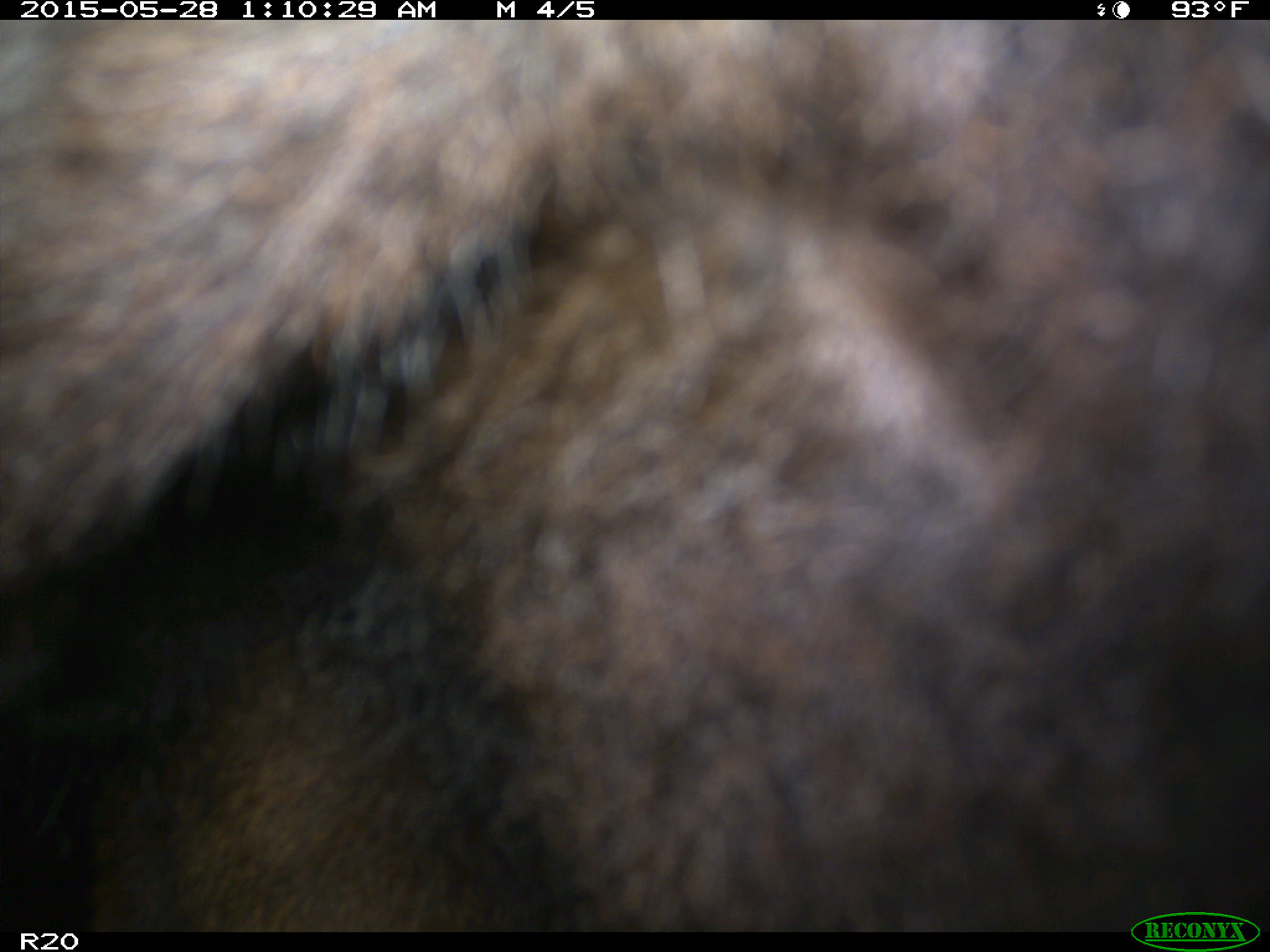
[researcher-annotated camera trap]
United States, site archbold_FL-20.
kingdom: Animalia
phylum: Chordata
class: Mammalia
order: Artiodactyla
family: Bovidae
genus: Bos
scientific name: Bos taurus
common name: domestic cow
Bos taurus (domestic cow).